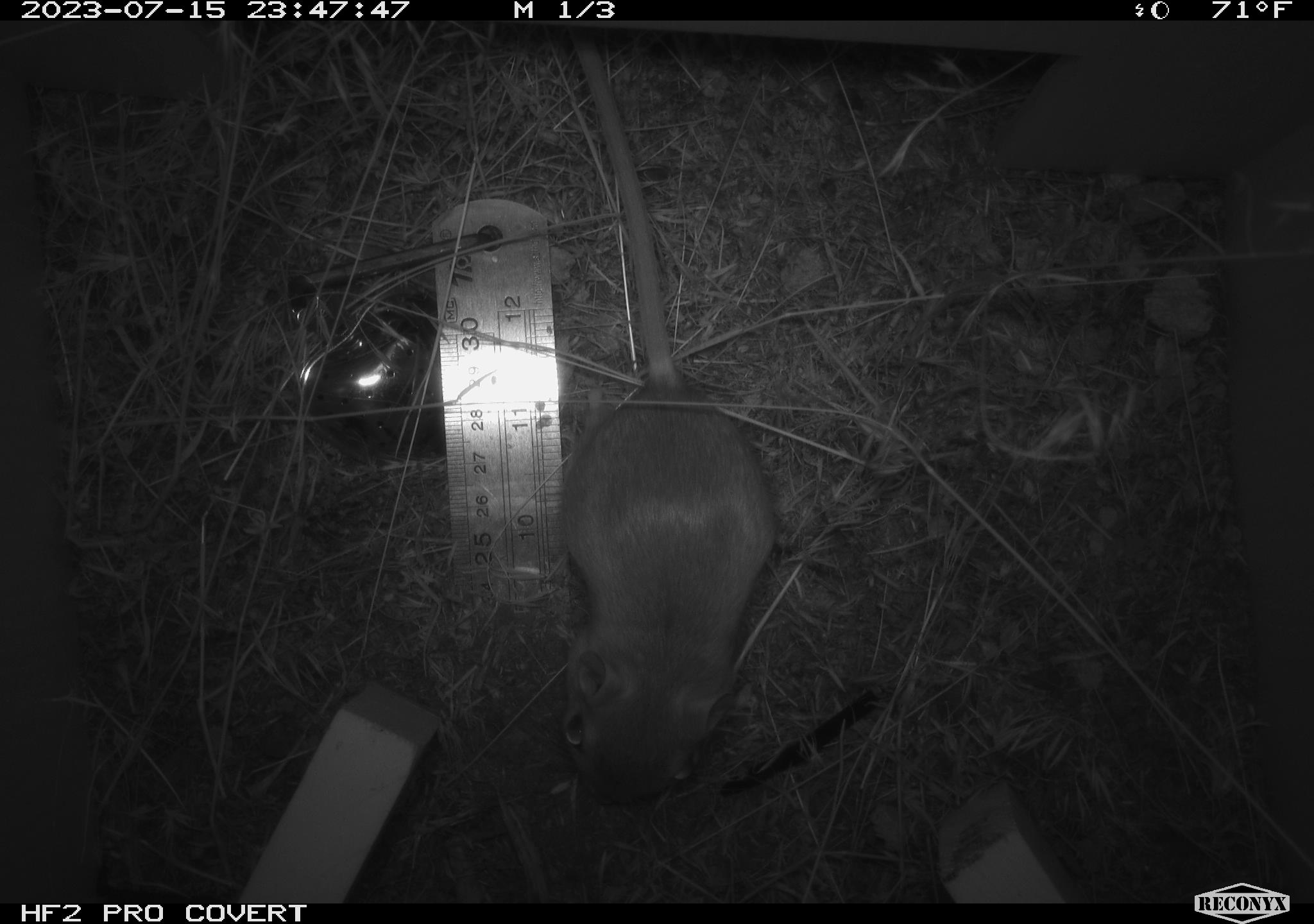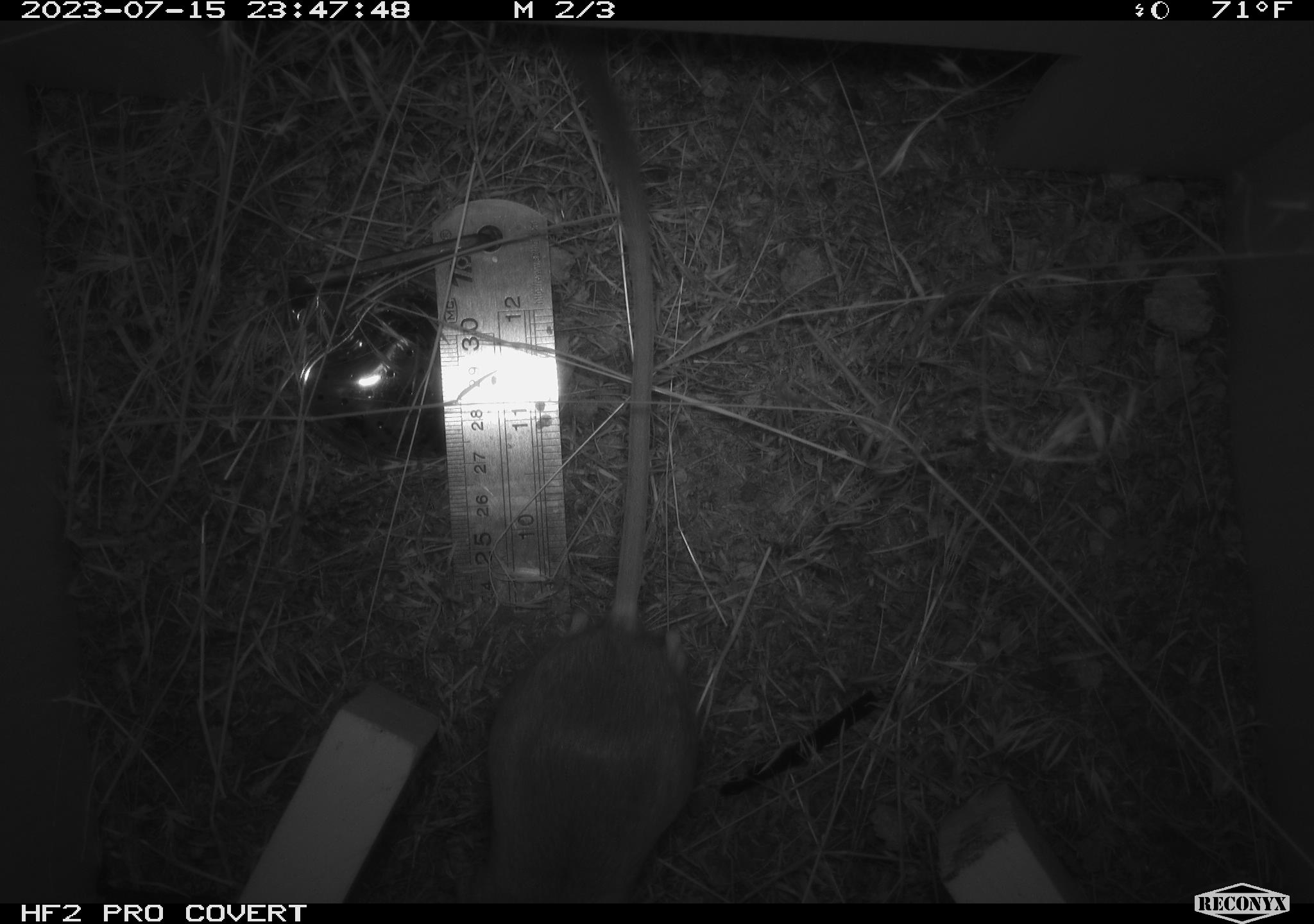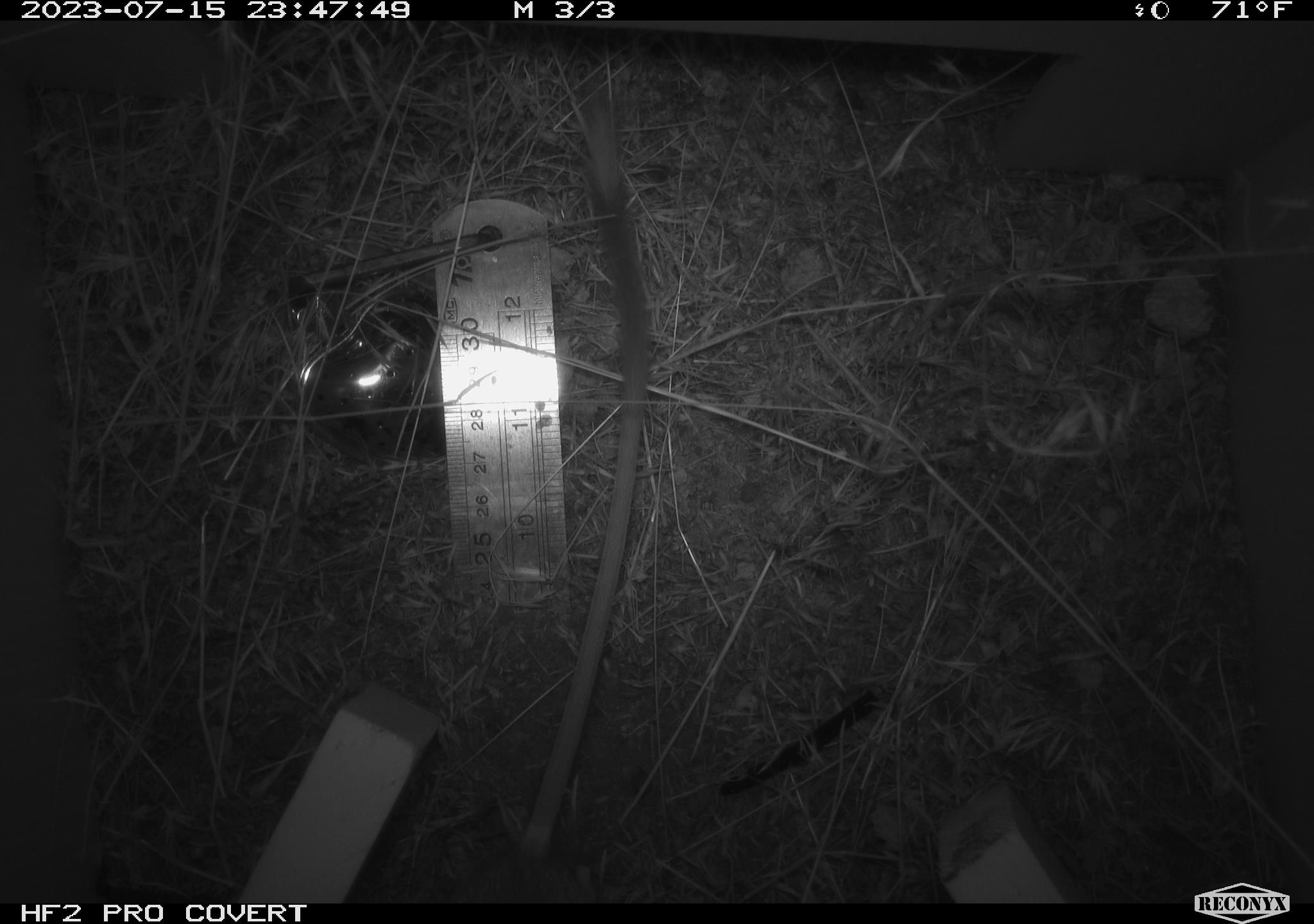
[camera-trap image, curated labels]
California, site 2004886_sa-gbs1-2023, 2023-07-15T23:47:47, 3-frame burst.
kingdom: Animalia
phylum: Chordata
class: Mammalia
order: Rodentia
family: Heteromyidae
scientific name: Heteromyidae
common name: kangaroo rats and pocket mice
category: heteromyidae family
Heteromyidae family (kangaroo rats and pocket mice) (Heteromyidae).